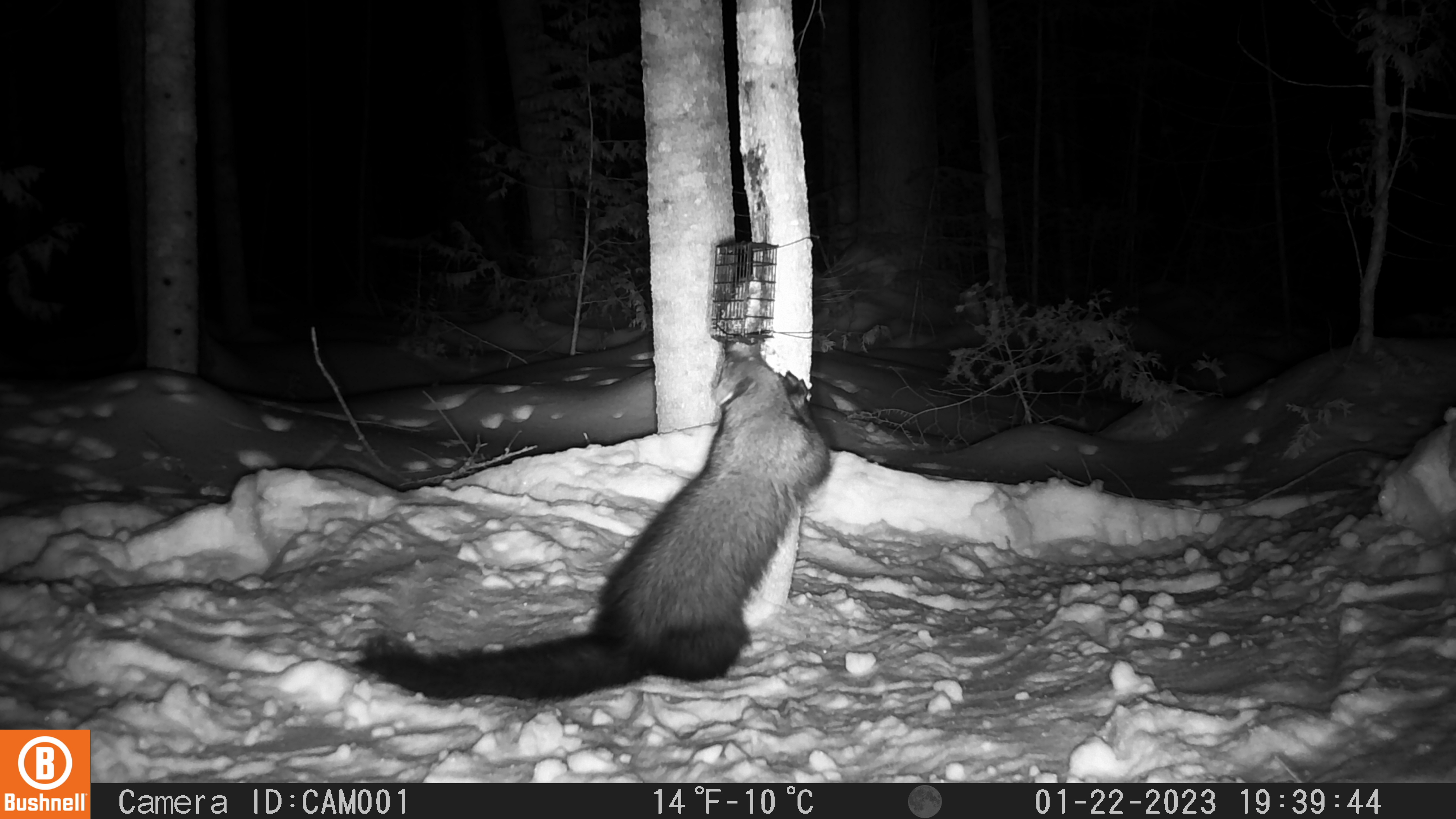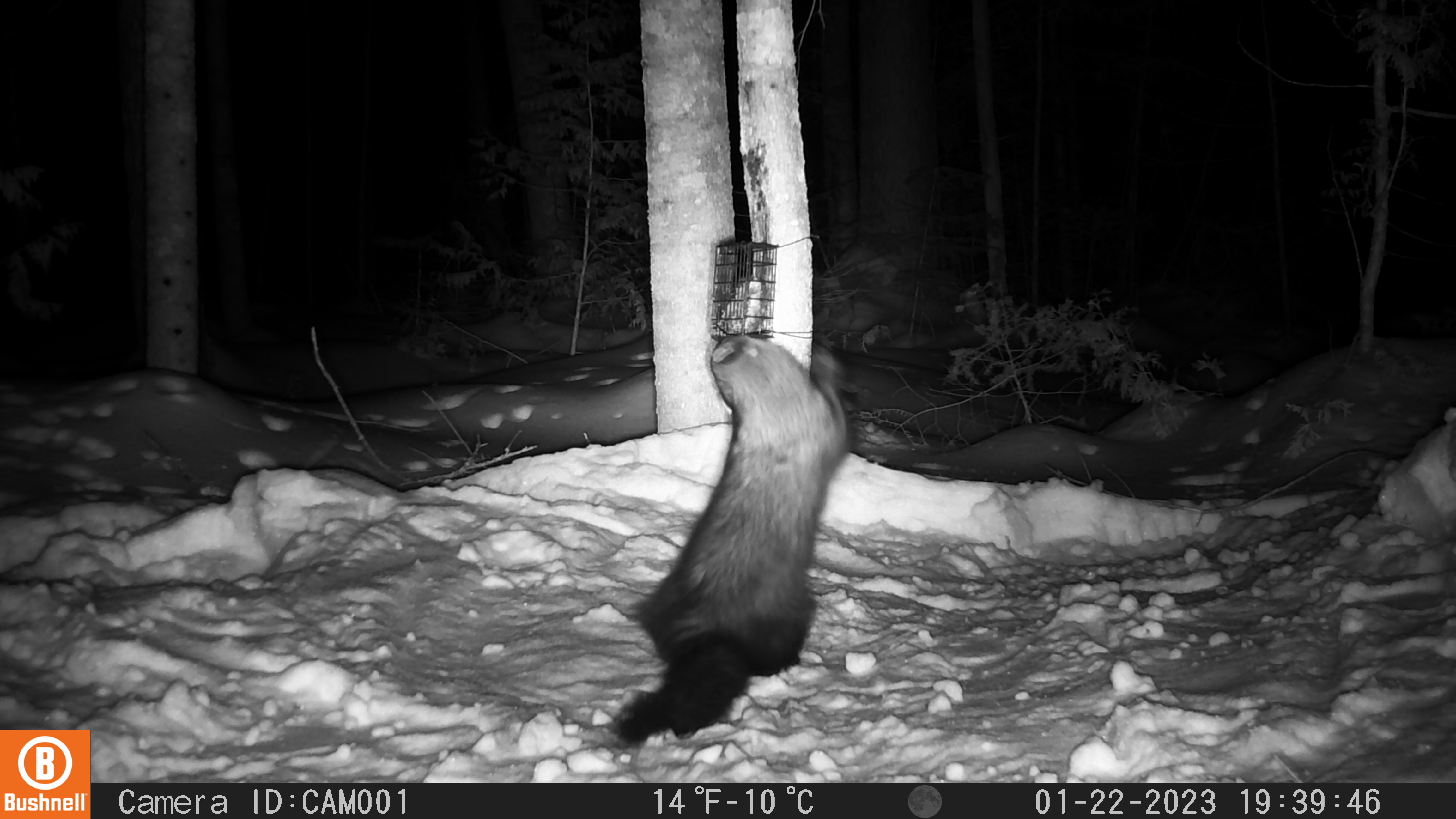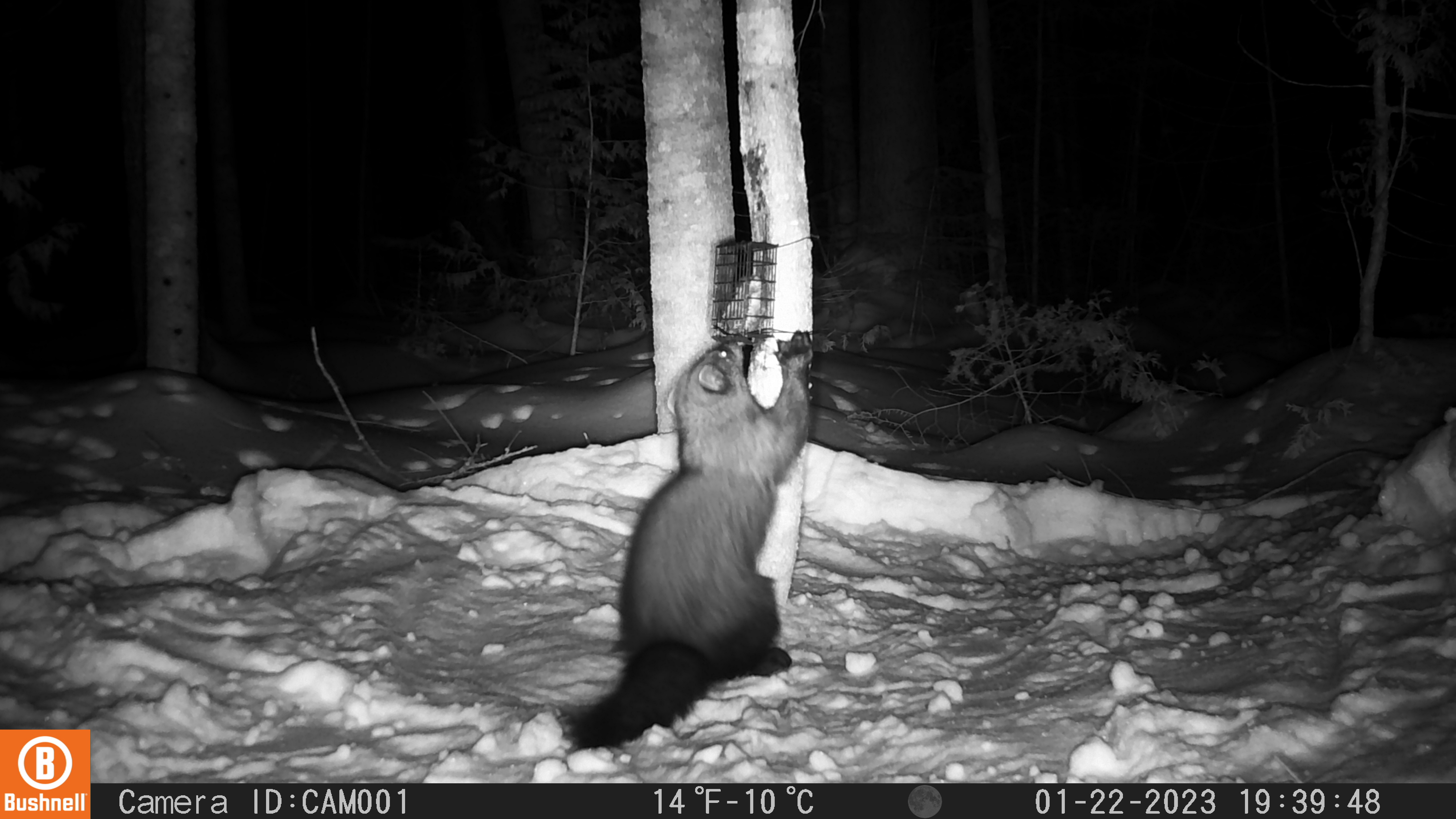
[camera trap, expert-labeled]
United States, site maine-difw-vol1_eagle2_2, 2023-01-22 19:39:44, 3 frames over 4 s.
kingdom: Animalia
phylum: Chordata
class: Mammalia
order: Carnivora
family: Mustelidae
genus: Pekania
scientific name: Pekania pennanti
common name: fisher